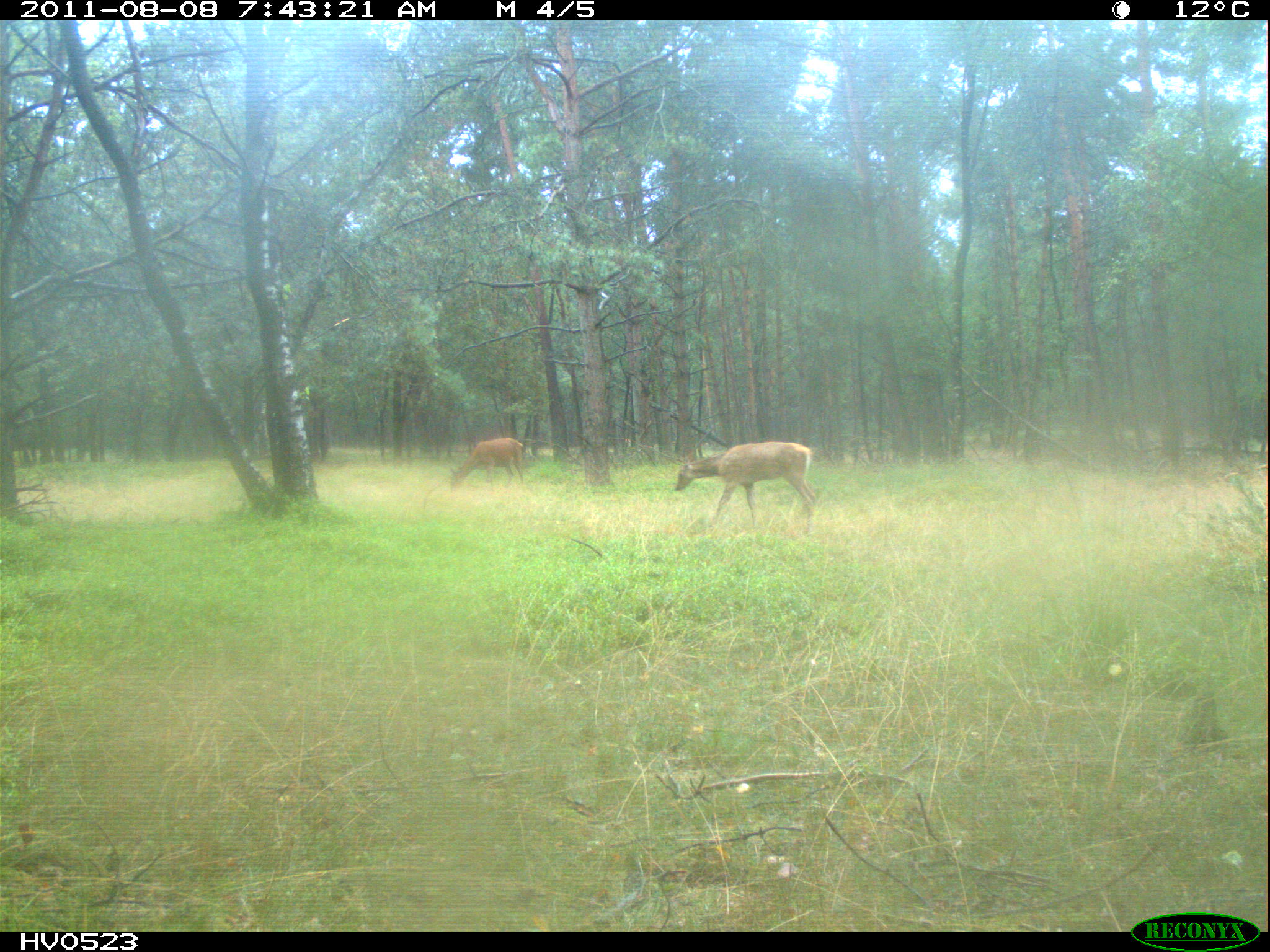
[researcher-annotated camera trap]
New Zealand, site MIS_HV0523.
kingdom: Animalia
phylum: Chordata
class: Mammalia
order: Artiodactyla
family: Cervidae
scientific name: Cervidae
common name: deer